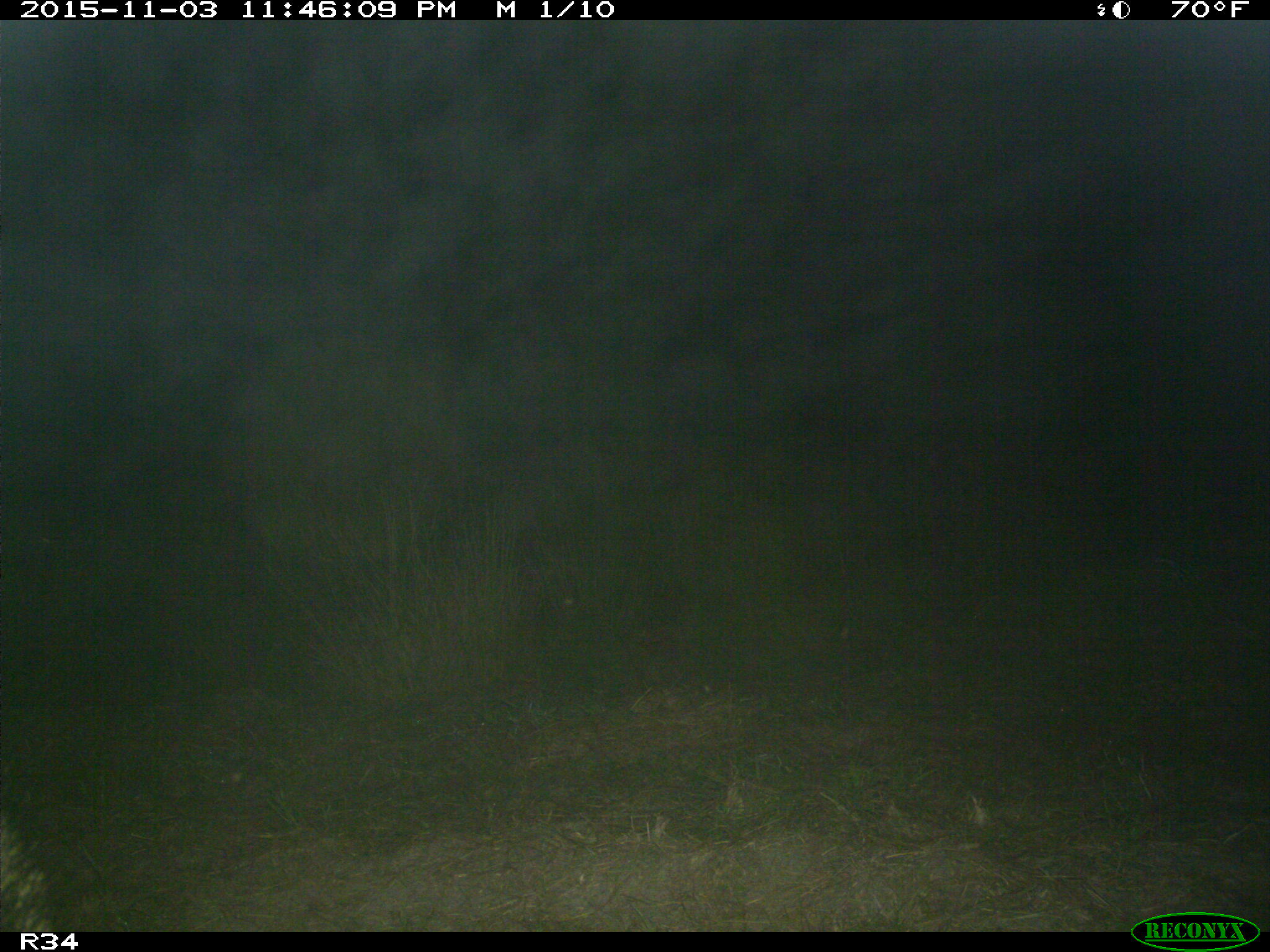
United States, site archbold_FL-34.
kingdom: Animalia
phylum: Chordata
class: Mammalia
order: Carnivora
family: Procyonidae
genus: Procyon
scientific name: Procyon lotor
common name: common raccoon